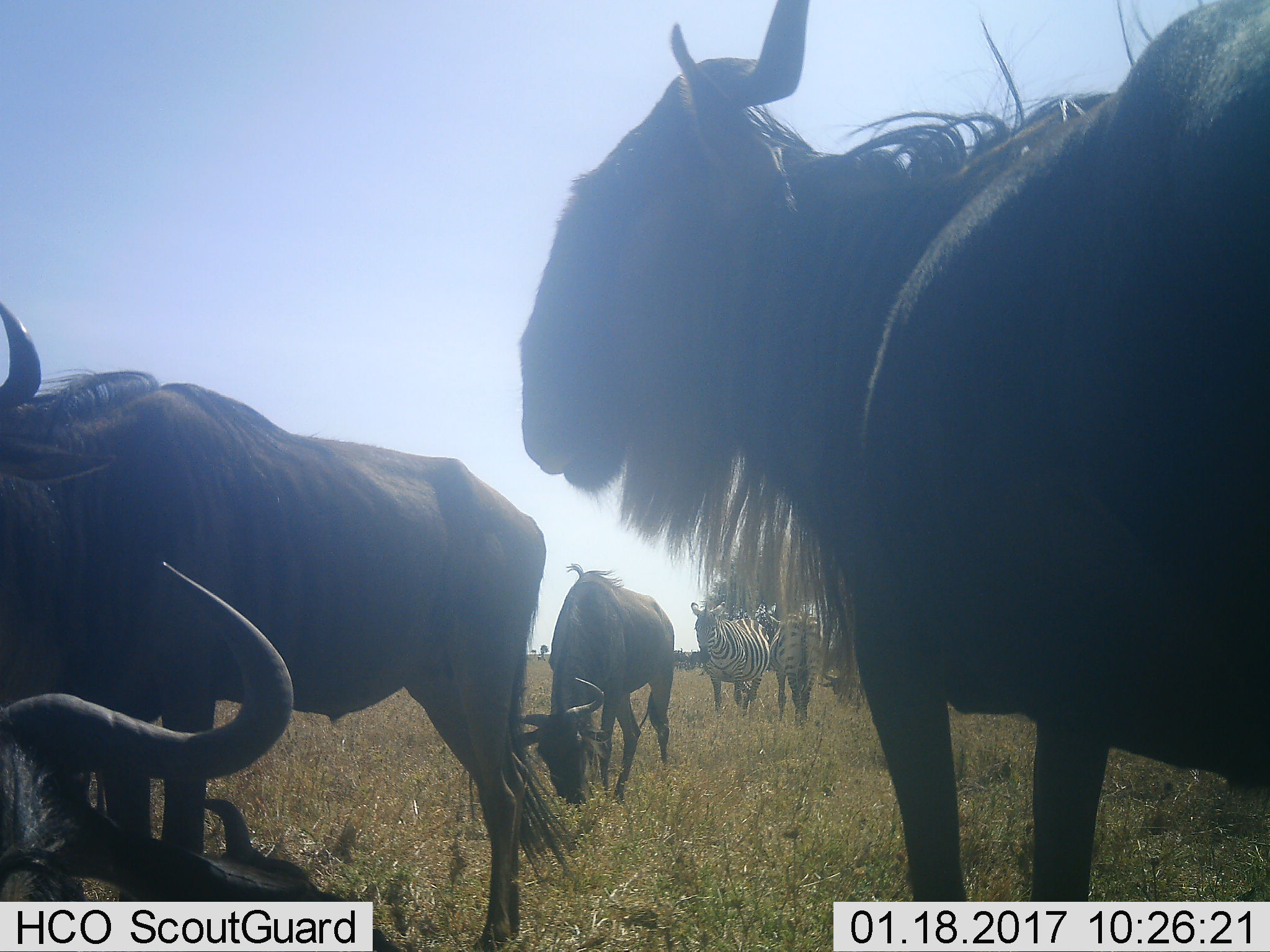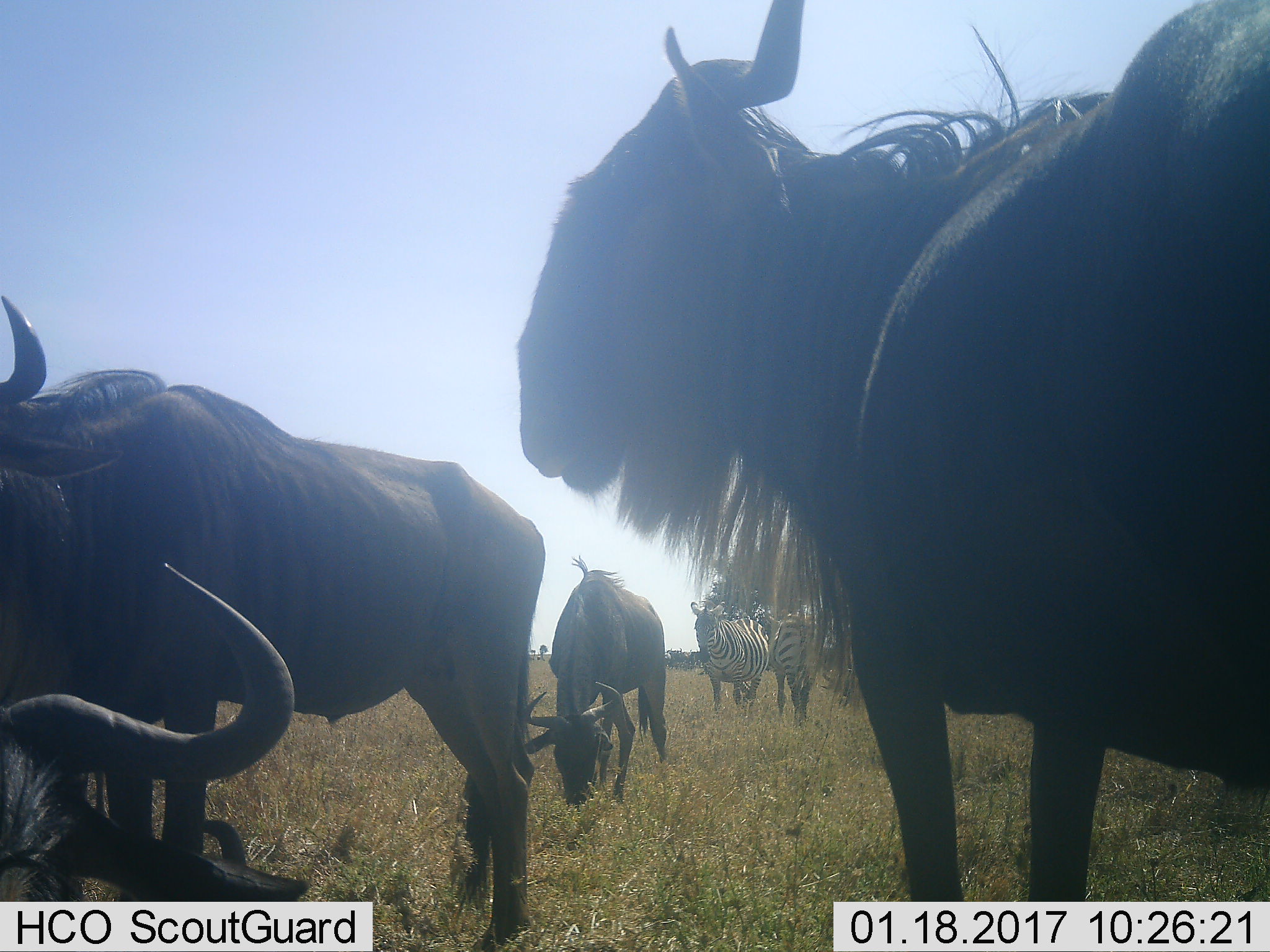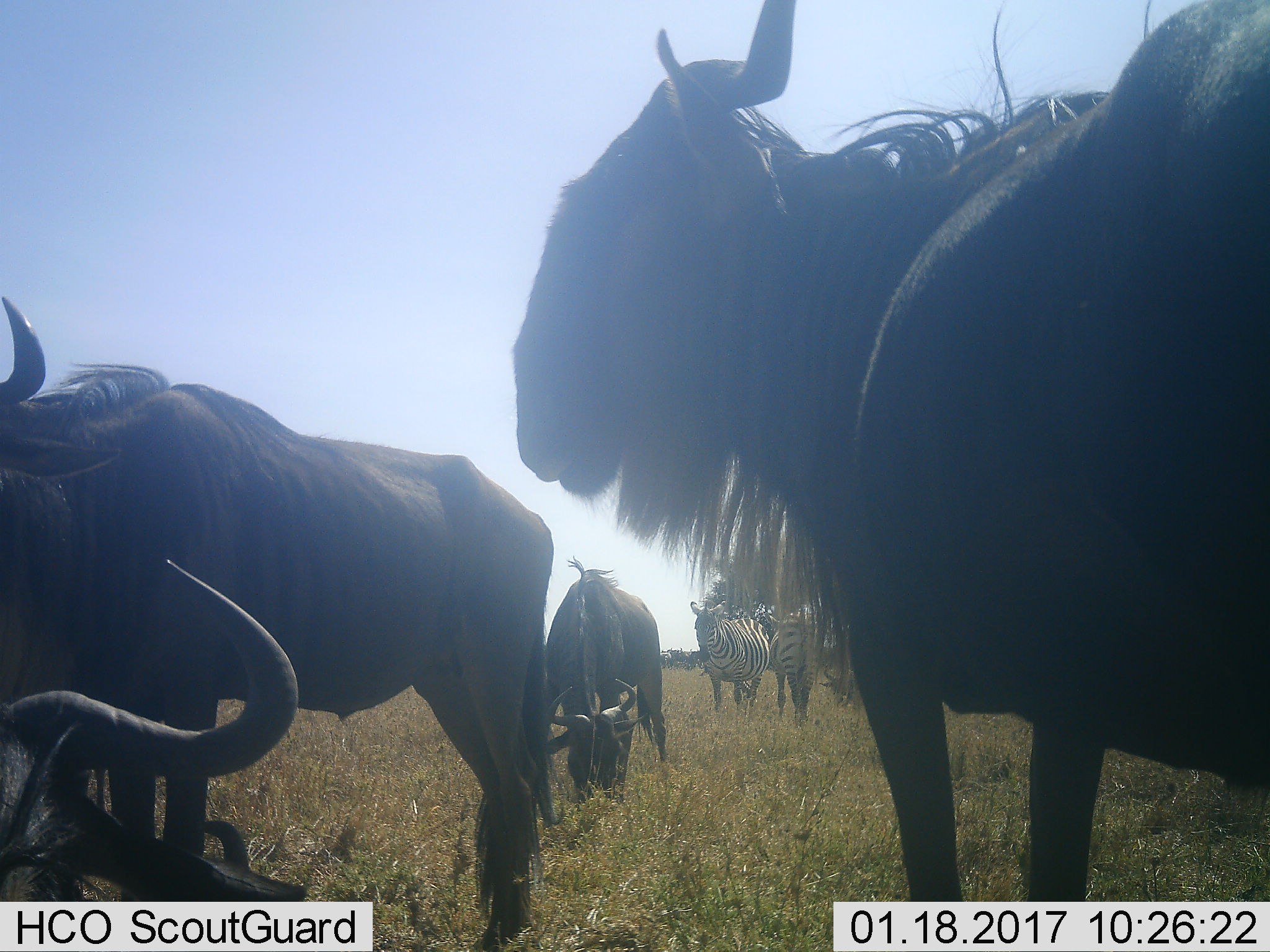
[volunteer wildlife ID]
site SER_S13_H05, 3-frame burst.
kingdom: Animalia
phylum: Chordata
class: Mammalia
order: Artiodactyla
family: Bovidae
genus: Connochaetes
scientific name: Connochaetes taurinus taurinus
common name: blue wildebeest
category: wildebeestblue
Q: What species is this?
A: Wildebeestblue (blue wildebeest) (Connochaetes taurinus taurinus).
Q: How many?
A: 4.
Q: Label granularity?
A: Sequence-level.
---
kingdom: Animalia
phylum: Chordata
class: Mammalia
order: Perissodactyla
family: Equidae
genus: Equus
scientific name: Equus quagga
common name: plains zebra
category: zebraplains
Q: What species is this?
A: Zebraplains (plains zebra) (Equus quagga).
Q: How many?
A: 2.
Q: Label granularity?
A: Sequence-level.